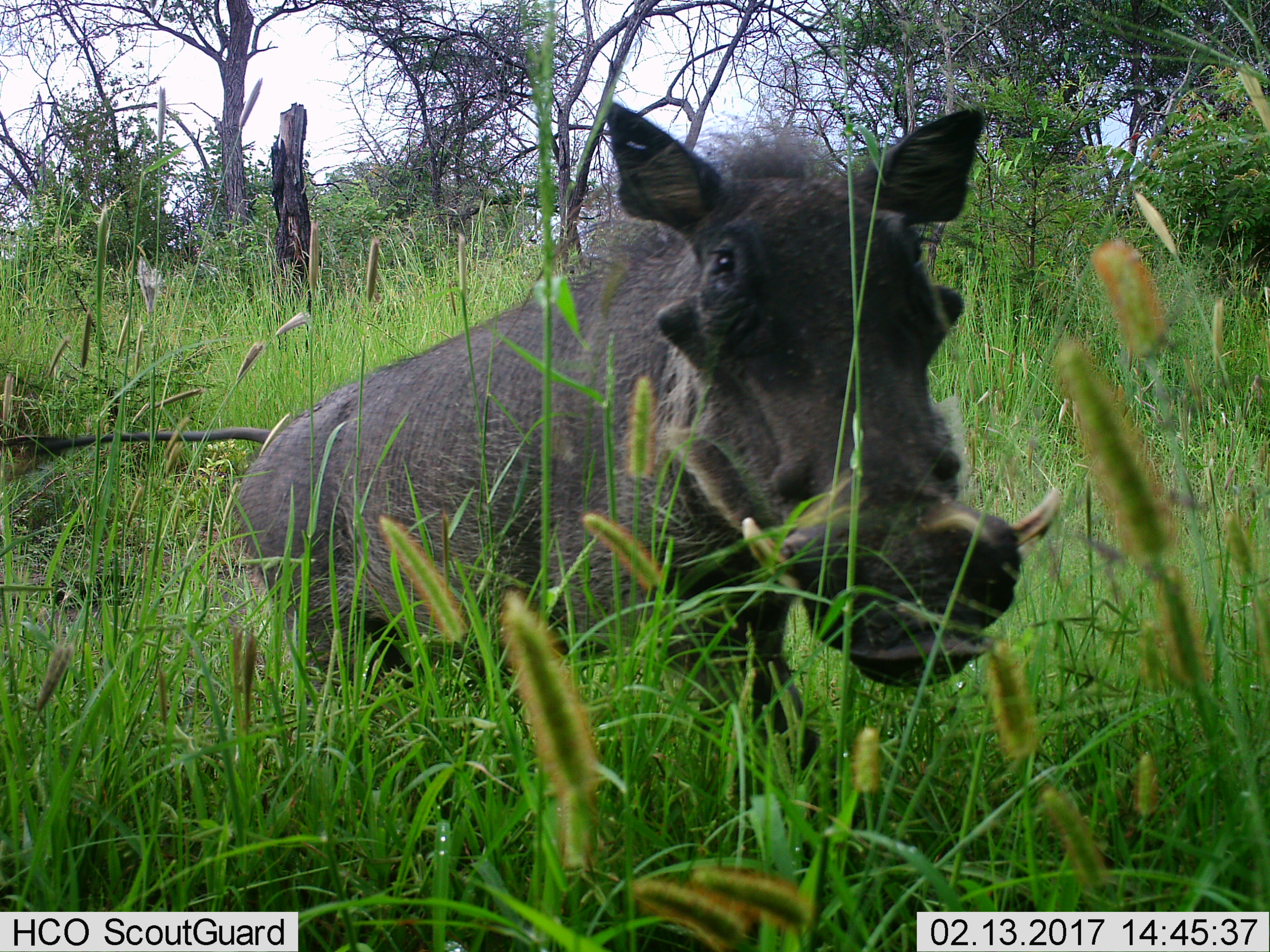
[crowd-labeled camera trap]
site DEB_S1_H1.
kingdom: Animalia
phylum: Chordata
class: Mammalia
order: Artiodactyla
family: Suidae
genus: Phacochoerus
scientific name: Phacochoerus africanus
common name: warthog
Warthog (Phacochoerus africanus), count 1. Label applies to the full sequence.